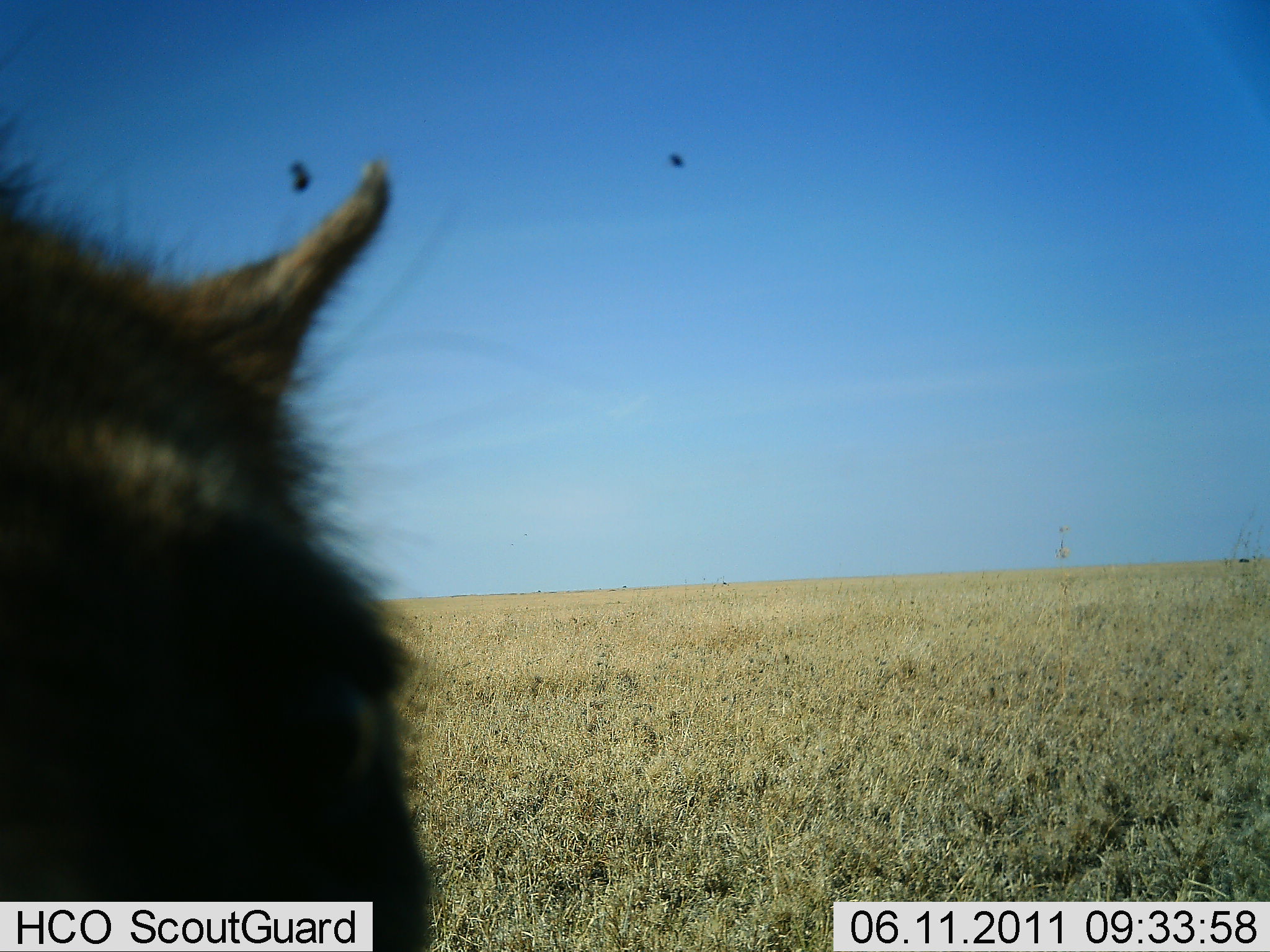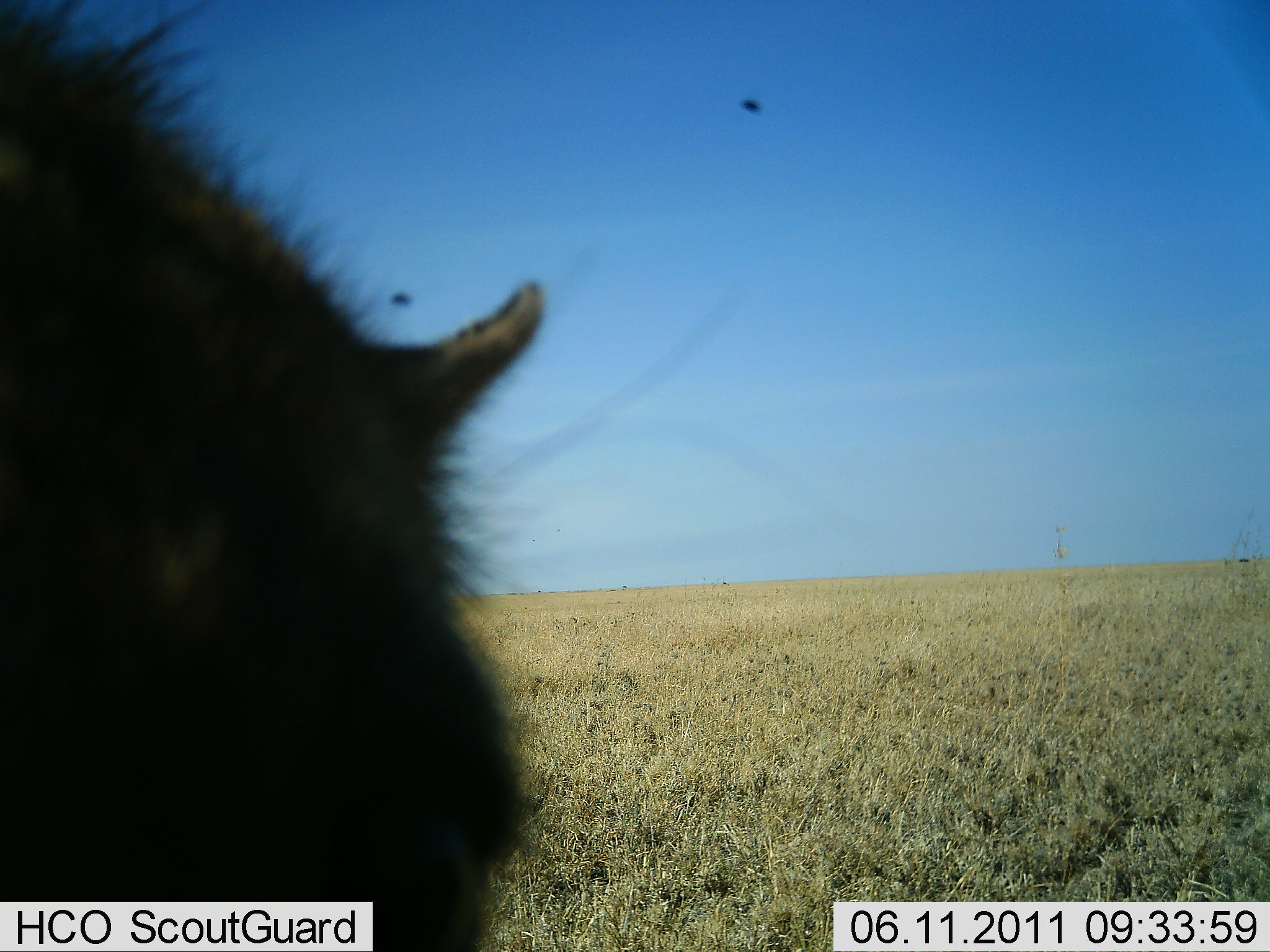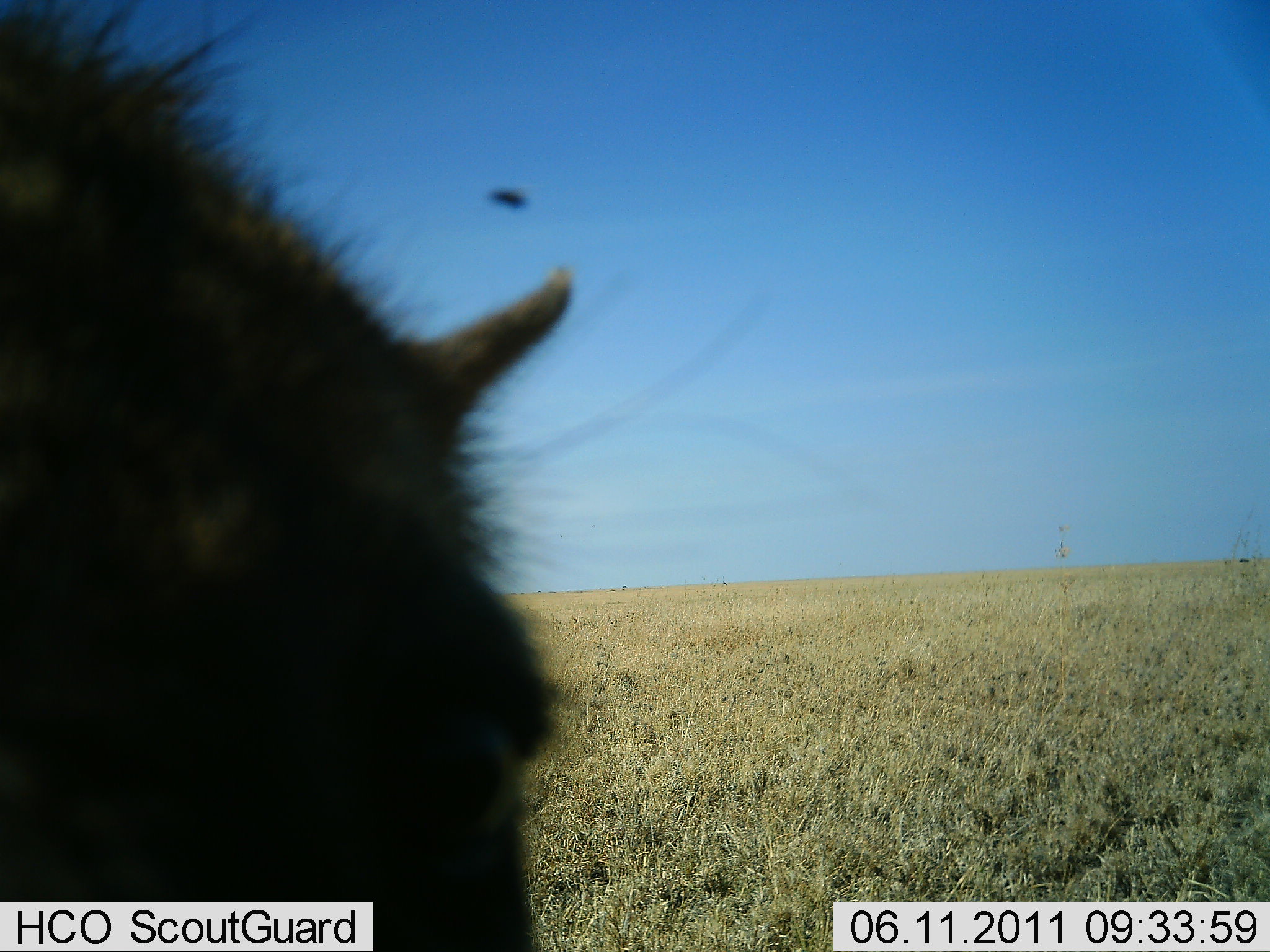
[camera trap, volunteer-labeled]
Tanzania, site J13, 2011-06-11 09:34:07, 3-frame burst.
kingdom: Animalia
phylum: Chordata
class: Mammalia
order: Carnivora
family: Hyaenidae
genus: Crocuta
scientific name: Crocuta crocuta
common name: spotted hyena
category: hyenaspotted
Hyenaspotted (spotted hyena) (Crocuta crocuta), count 1. Behavior (volunteer vote fractions): standing 80%, resting 0%, moving 20%, interacting 0%. Young present (vote fraction): 0%. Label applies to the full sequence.